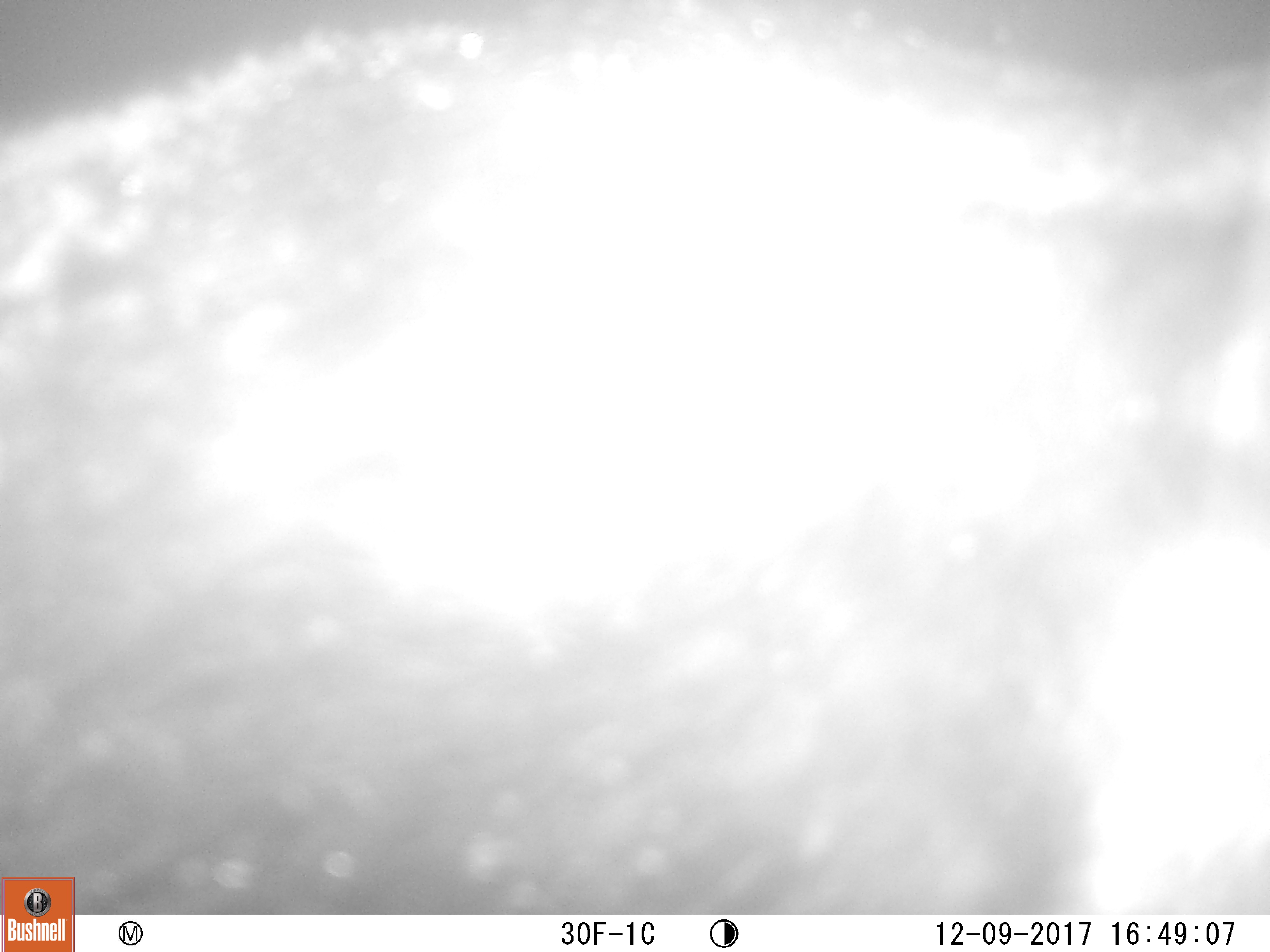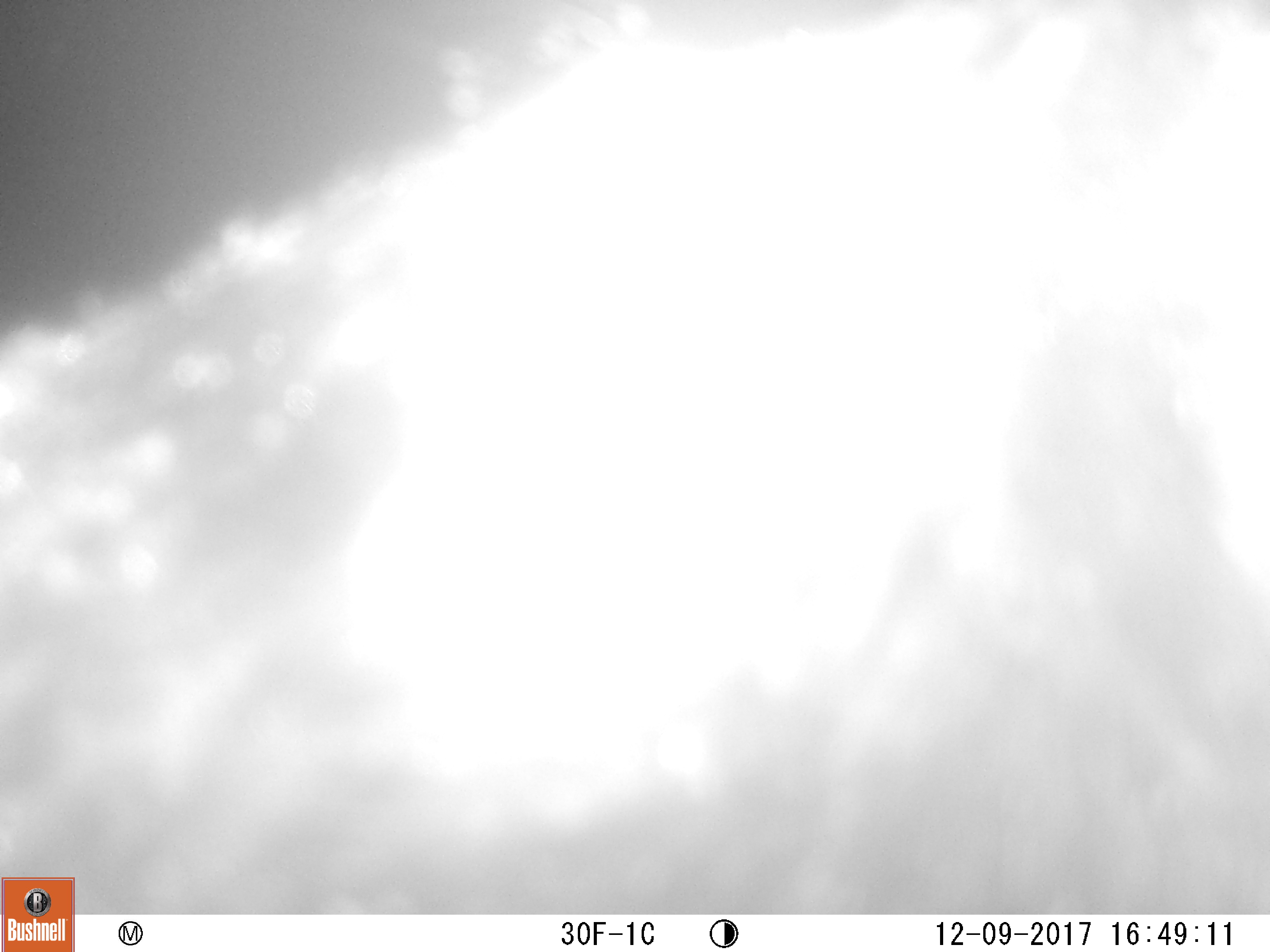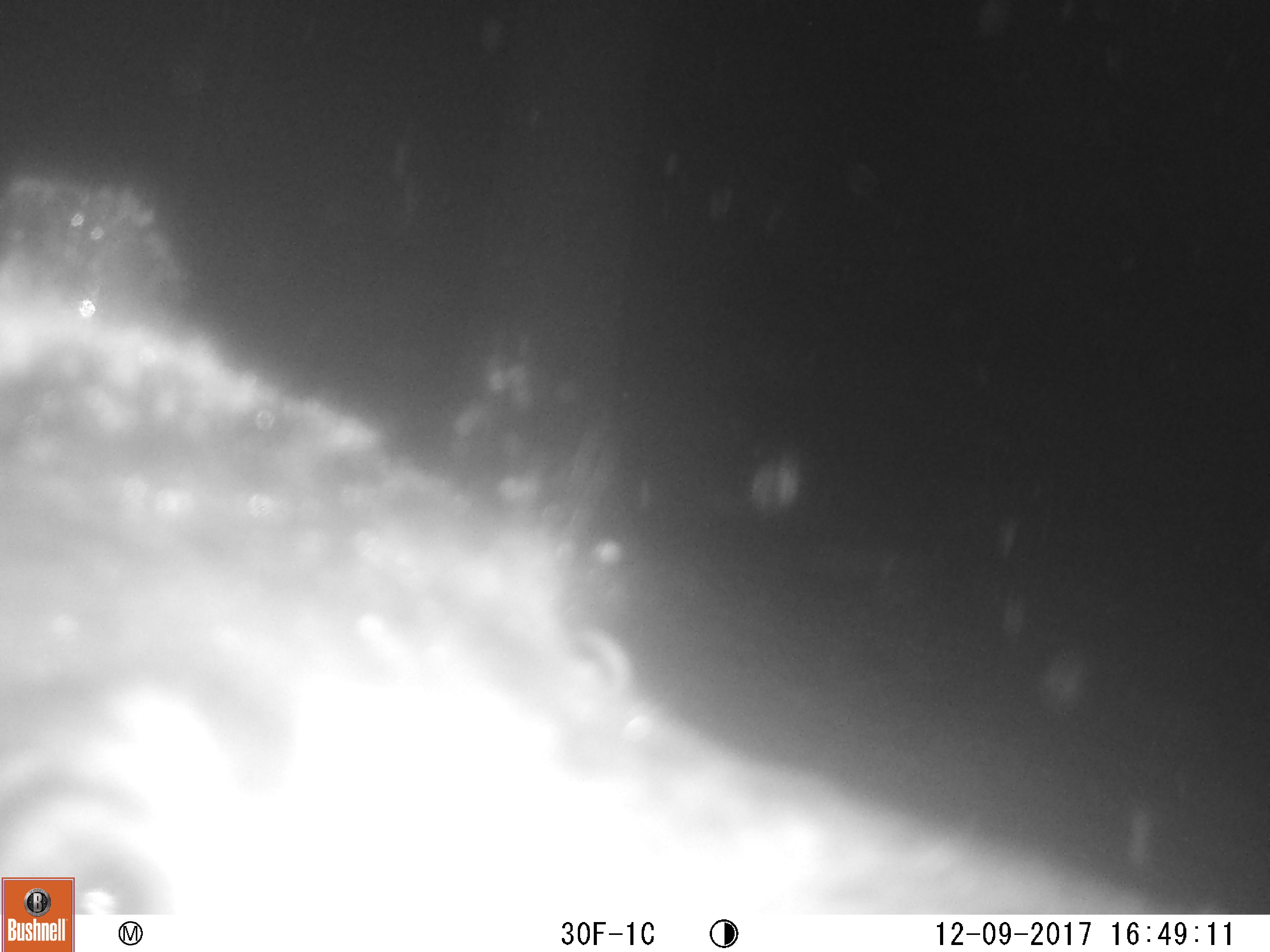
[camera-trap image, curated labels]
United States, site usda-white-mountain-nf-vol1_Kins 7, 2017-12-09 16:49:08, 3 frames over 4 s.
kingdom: Animalia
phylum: Chordata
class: Mammalia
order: Carnivora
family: Ursidae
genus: Ursus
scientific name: Ursus americanus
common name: black bear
Black bear (Ursus americanus).